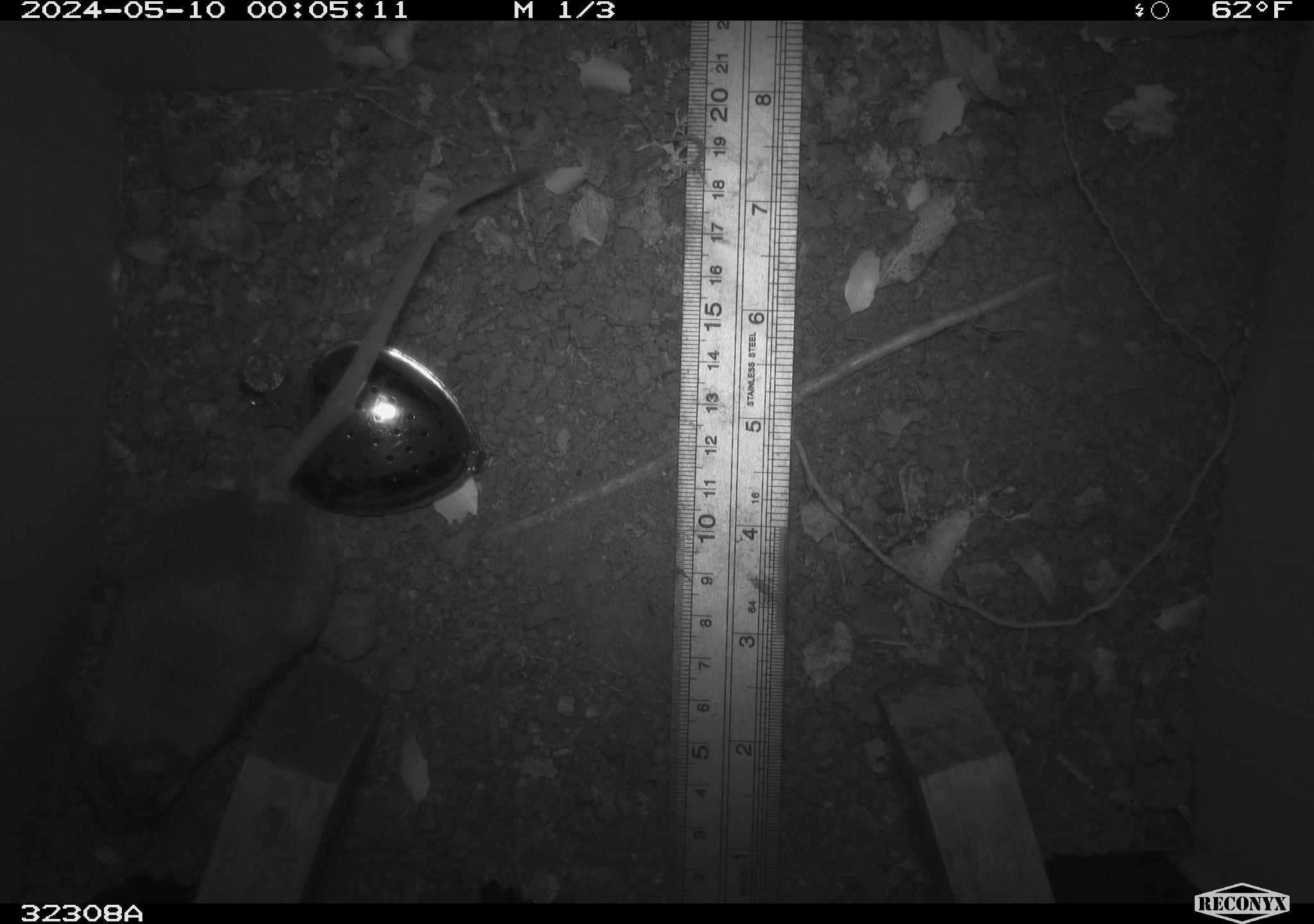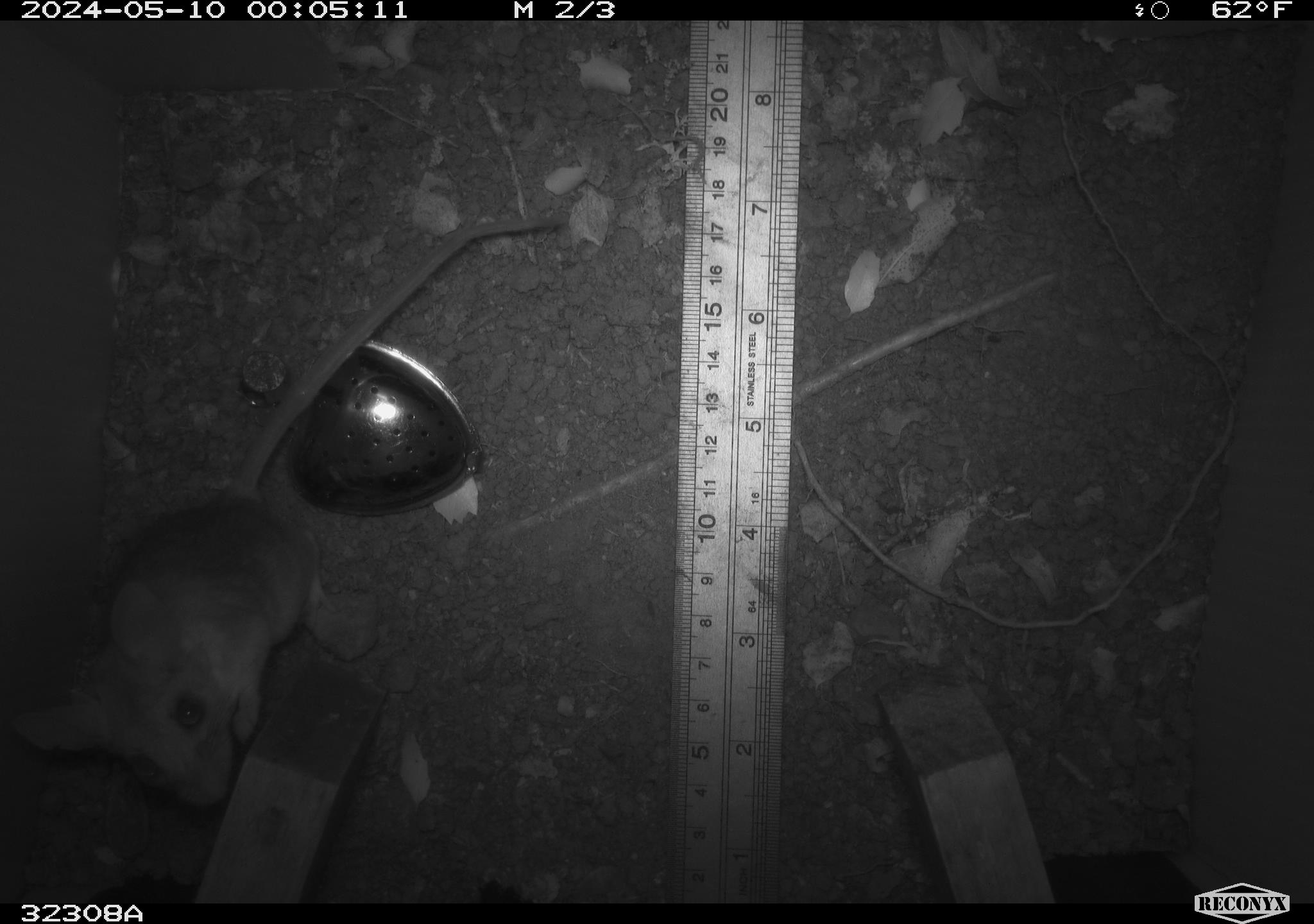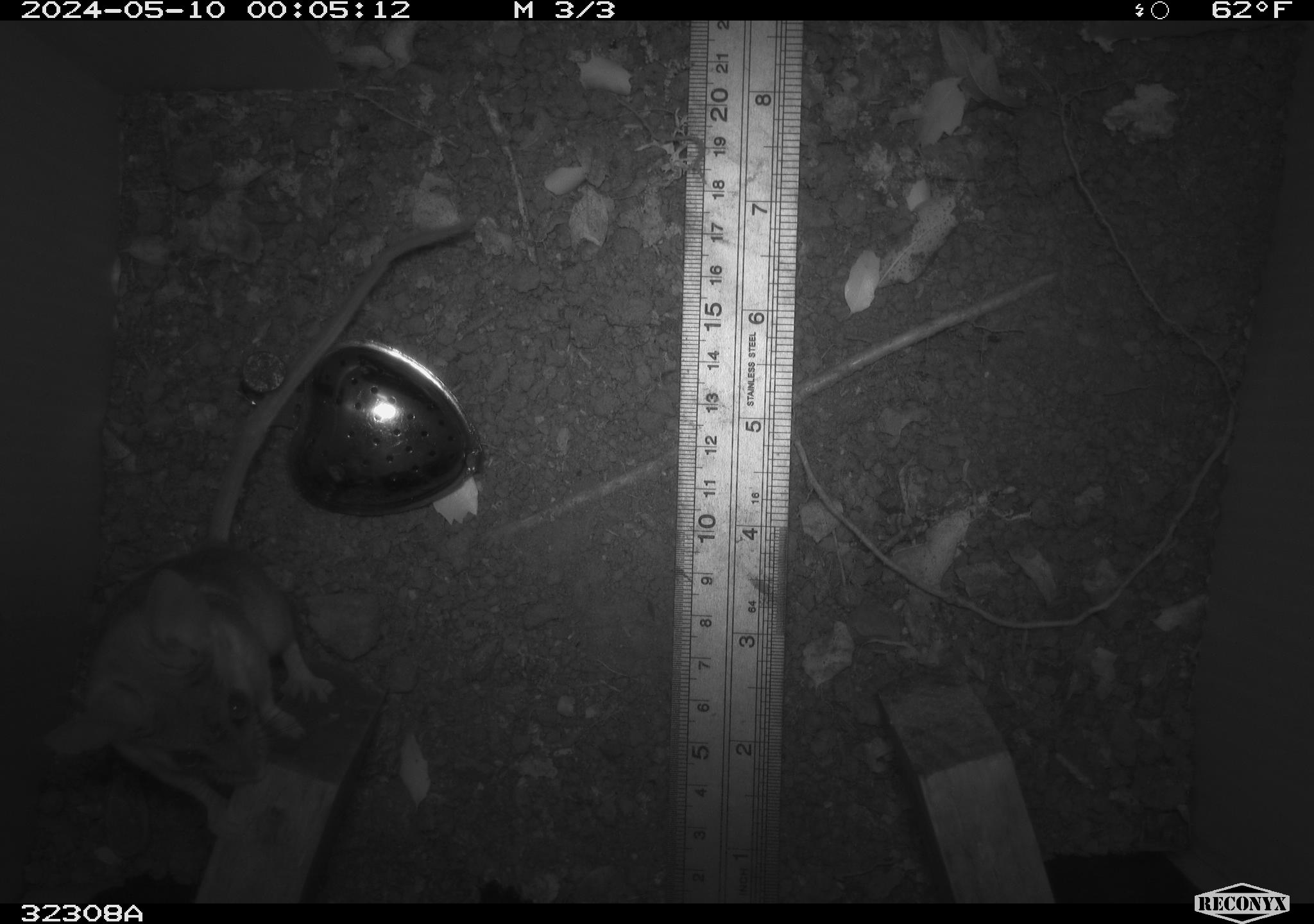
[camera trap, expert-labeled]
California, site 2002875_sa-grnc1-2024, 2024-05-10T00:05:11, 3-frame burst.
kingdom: Animalia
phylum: Chordata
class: Mammalia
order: Rodentia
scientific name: Rodentia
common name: rodent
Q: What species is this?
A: Rodent (Rodentia).